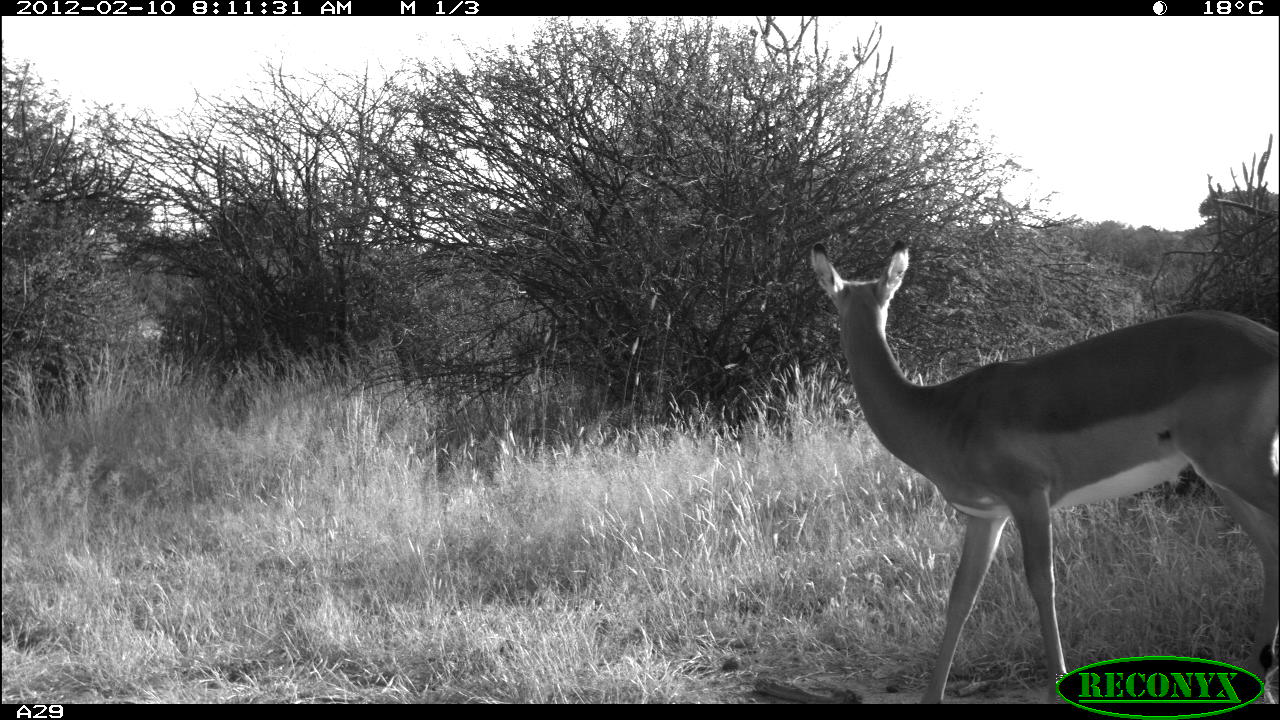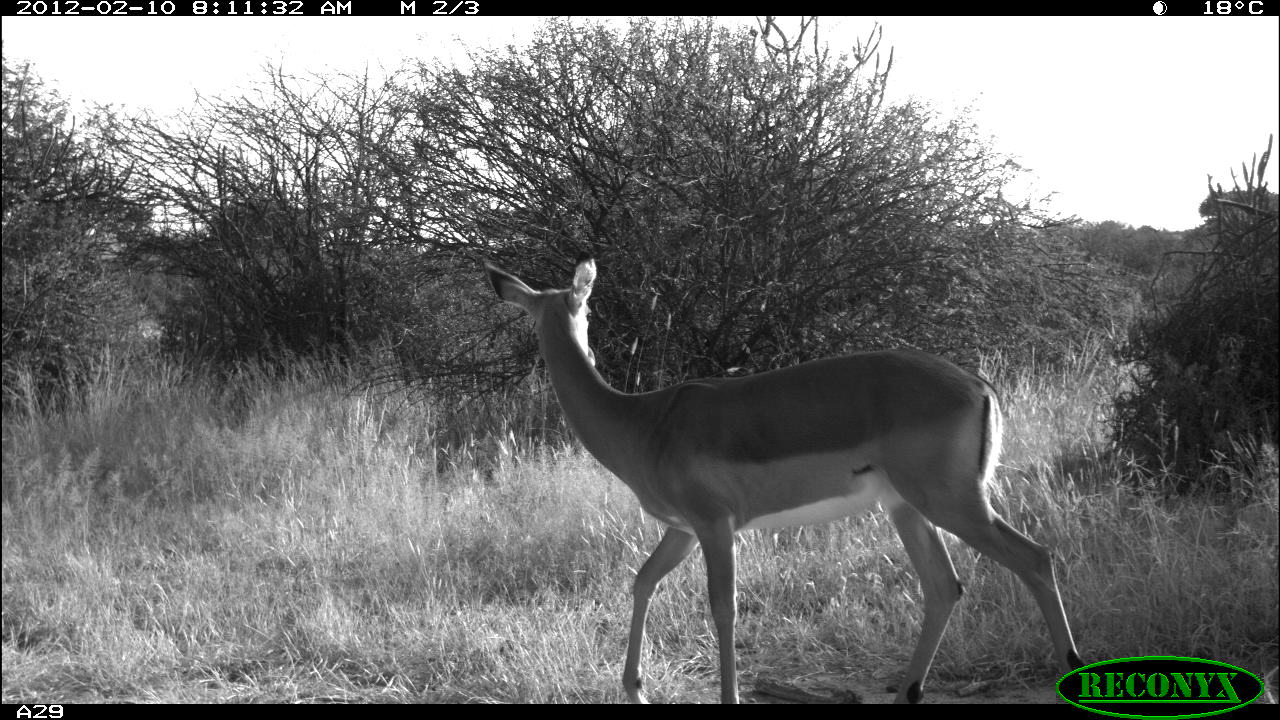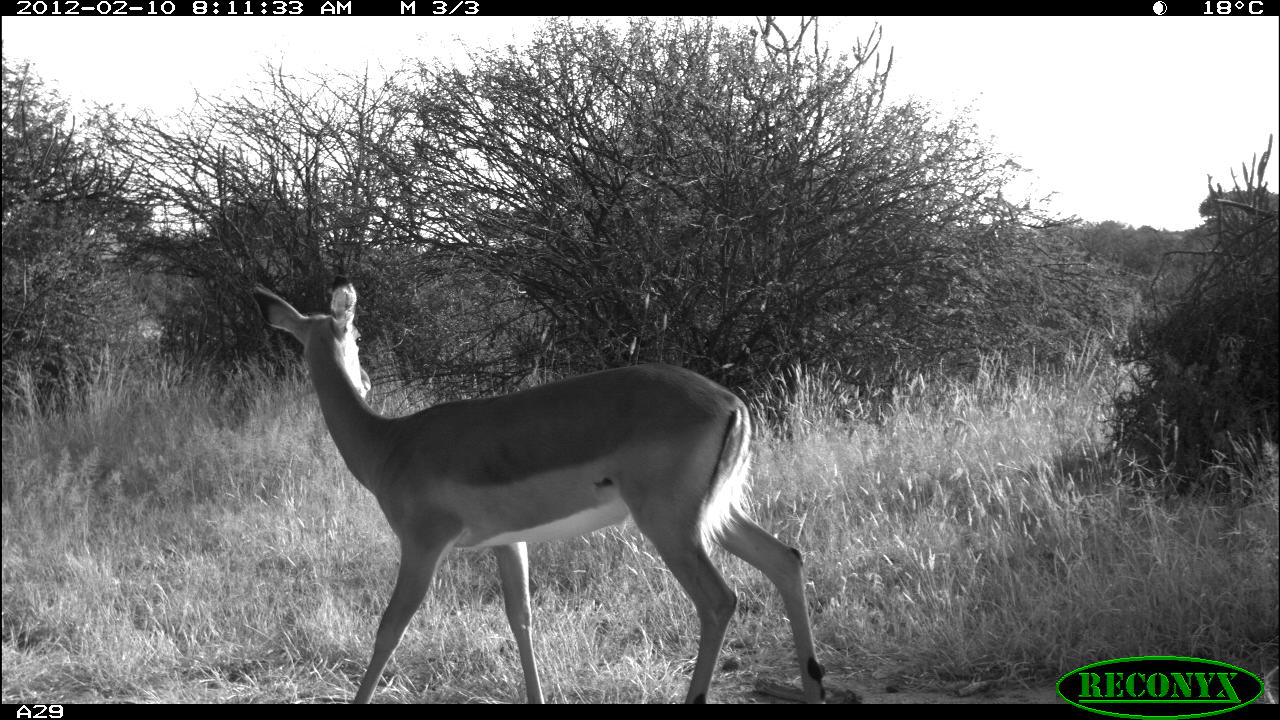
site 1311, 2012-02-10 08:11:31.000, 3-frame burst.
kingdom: Animalia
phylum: Chordata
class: Mammalia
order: Artiodactyla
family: Bovidae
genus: Aepyceros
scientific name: Aepyceros melampus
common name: impala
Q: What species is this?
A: Aepyceros melampus (impala).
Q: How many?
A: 1.